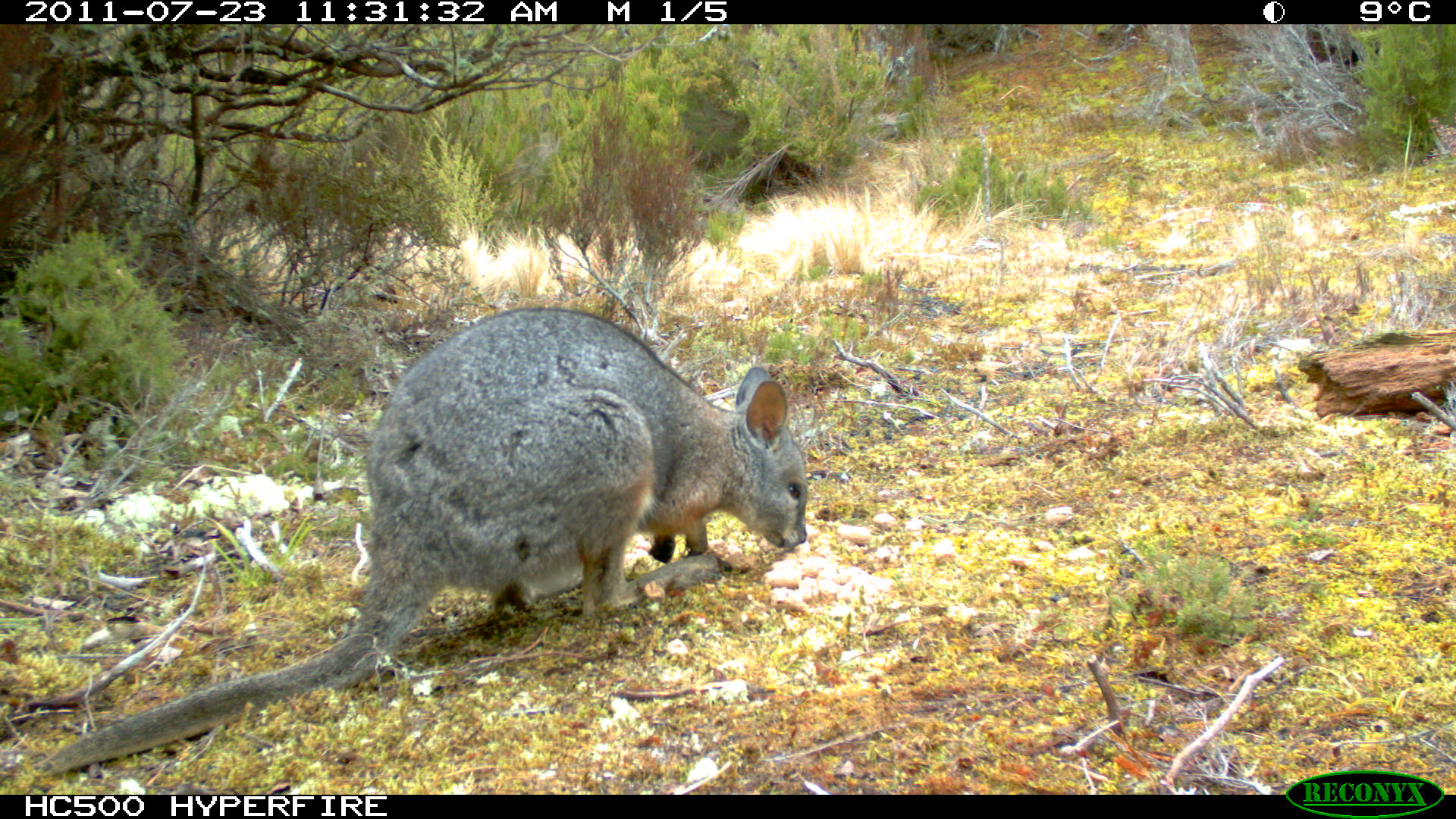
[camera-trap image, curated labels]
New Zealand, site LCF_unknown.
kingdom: Animalia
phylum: Chordata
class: Mammalia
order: Diprotodontia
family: Macropodidae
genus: Notamacropus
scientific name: Notamacropus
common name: wallaby